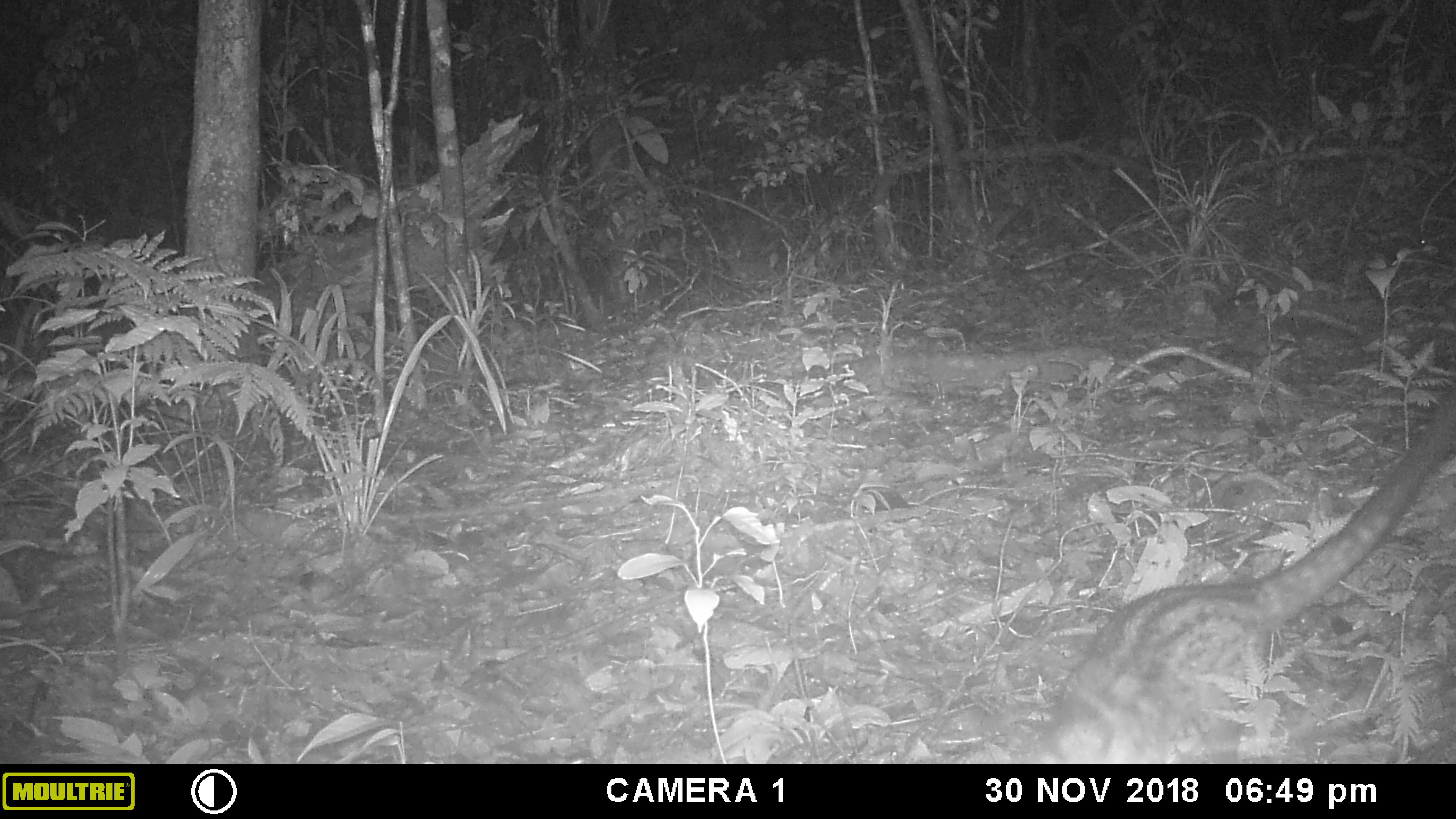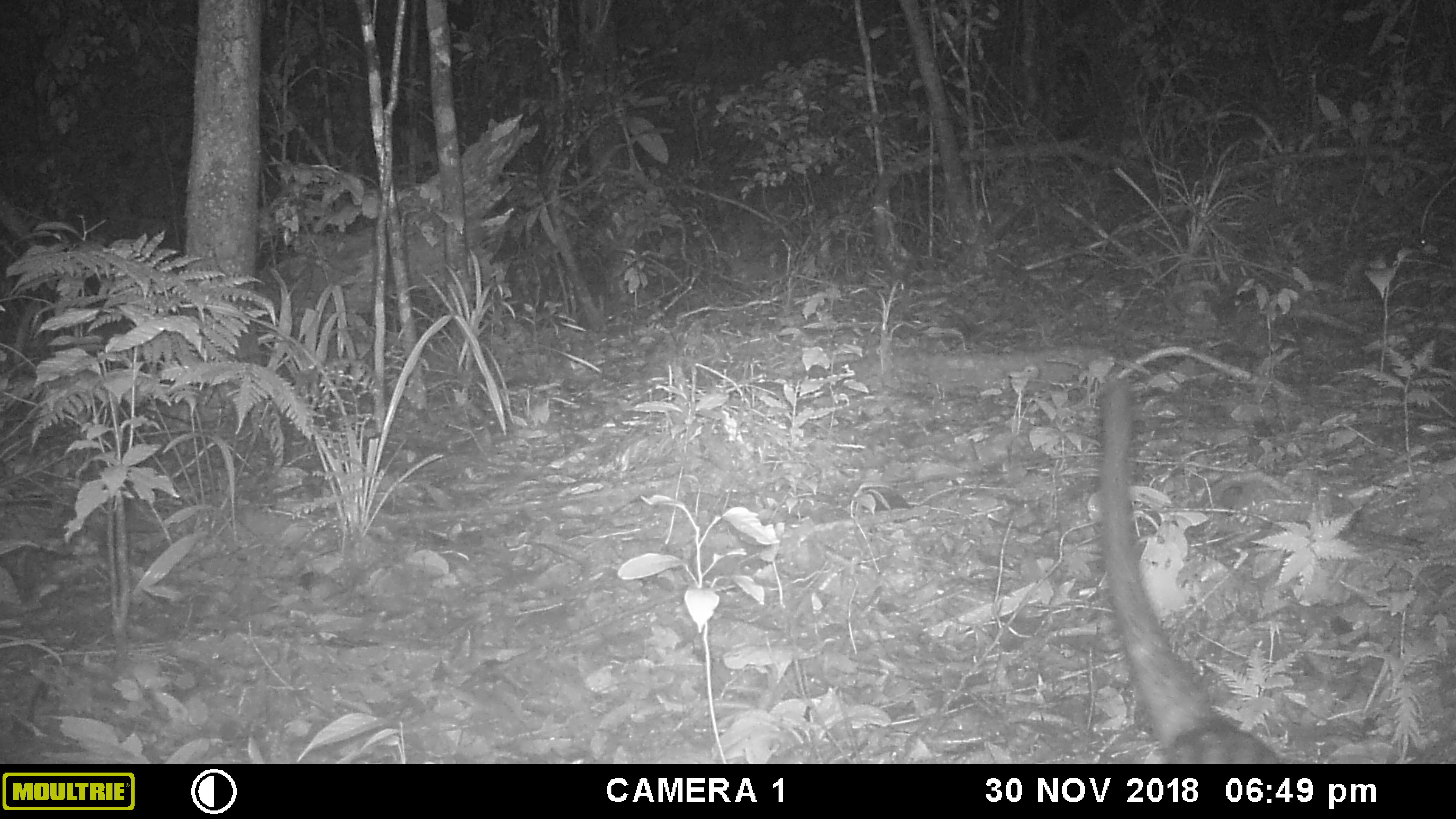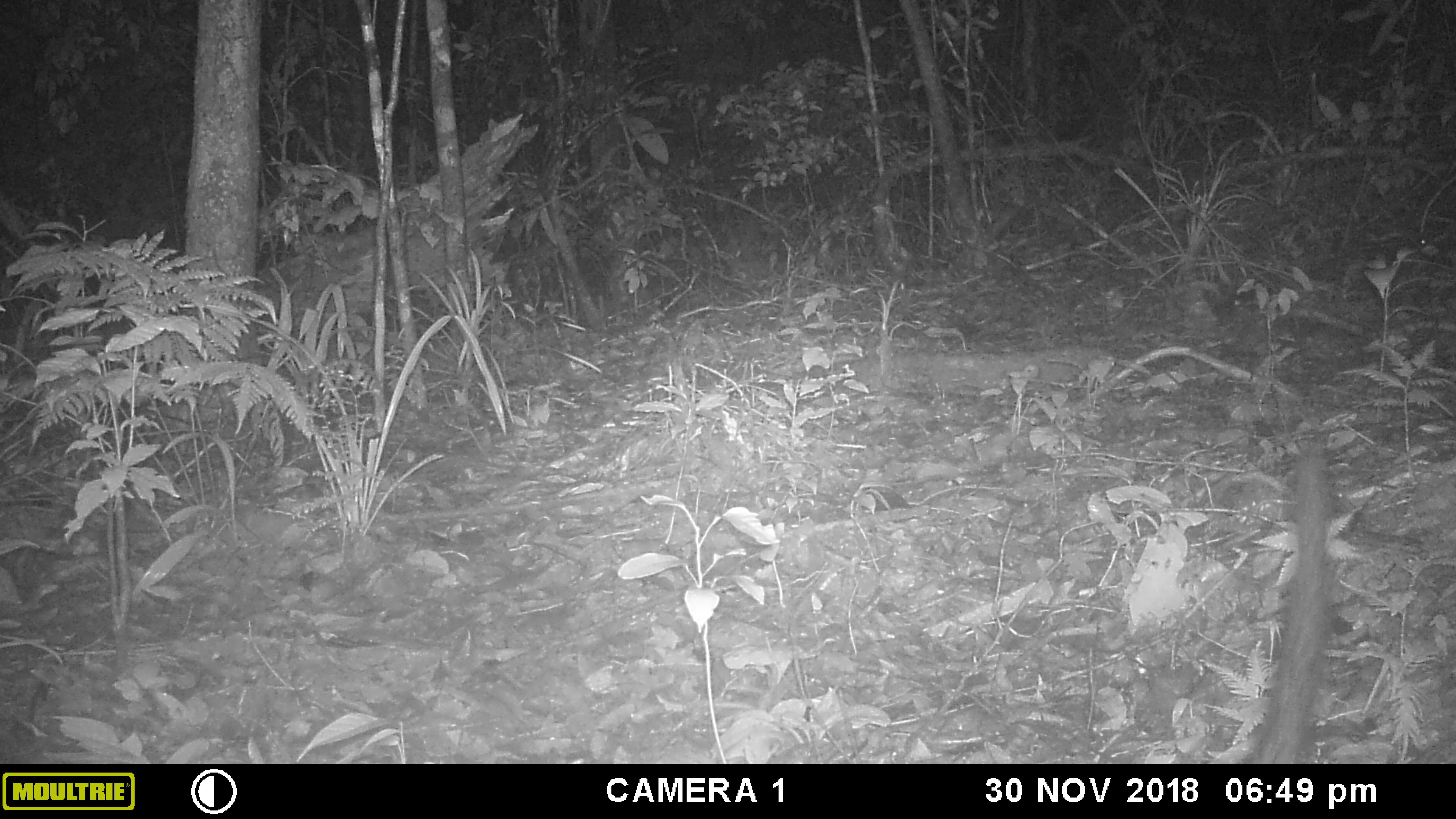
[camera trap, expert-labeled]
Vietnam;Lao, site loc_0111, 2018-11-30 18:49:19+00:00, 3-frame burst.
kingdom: Animalia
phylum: Chordata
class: Mammalia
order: Carnivora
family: Viverridae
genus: Paradoxurus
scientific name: Paradoxurus hermaphroditus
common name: common palm civet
Common palm civet (Paradoxurus hermaphroditus). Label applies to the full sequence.